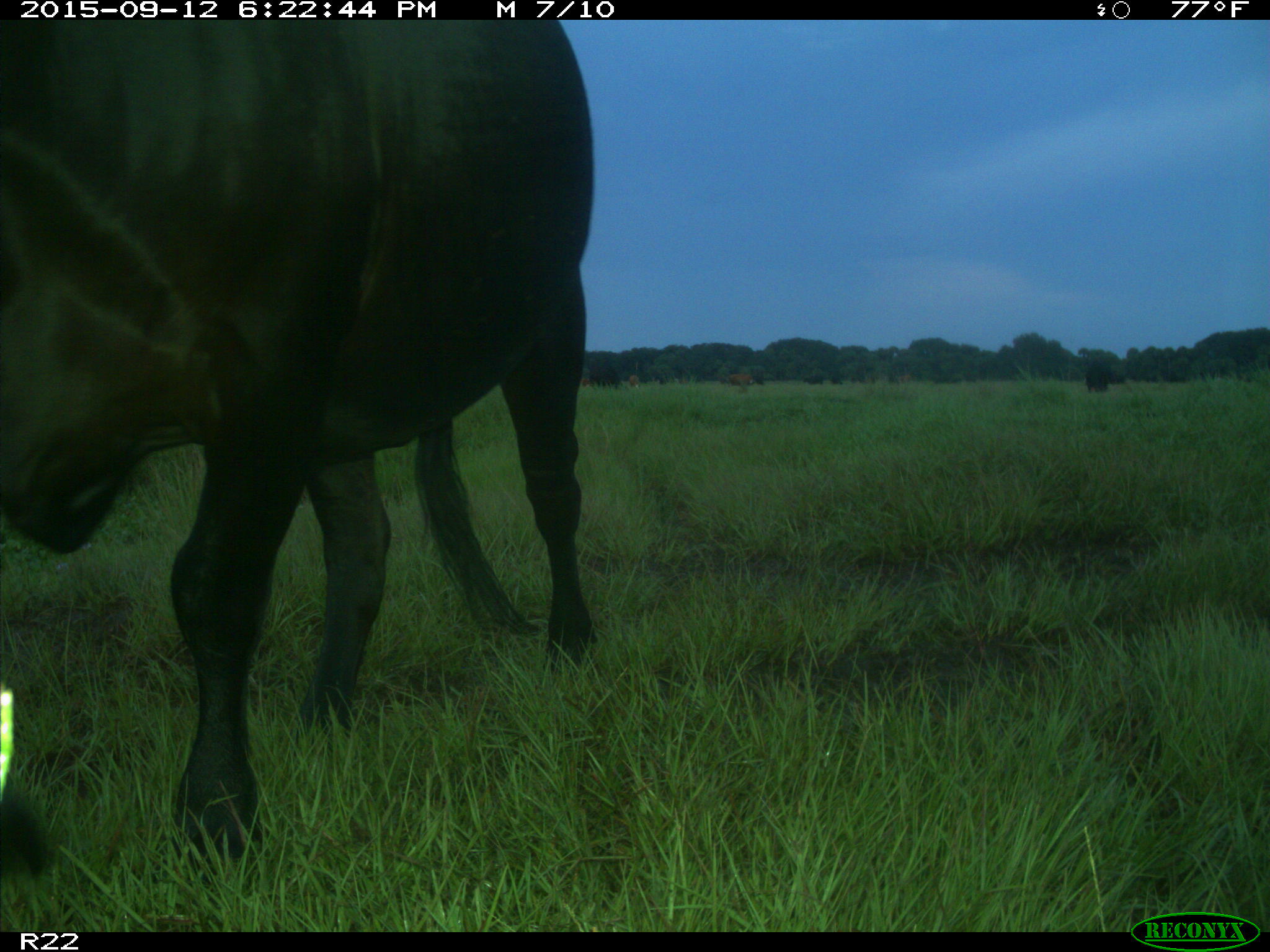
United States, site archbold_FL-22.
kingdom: Animalia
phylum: Chordata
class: Mammalia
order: Artiodactyla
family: Bovidae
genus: Bos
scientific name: Bos taurus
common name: domestic cow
Bos taurus (domestic cow).